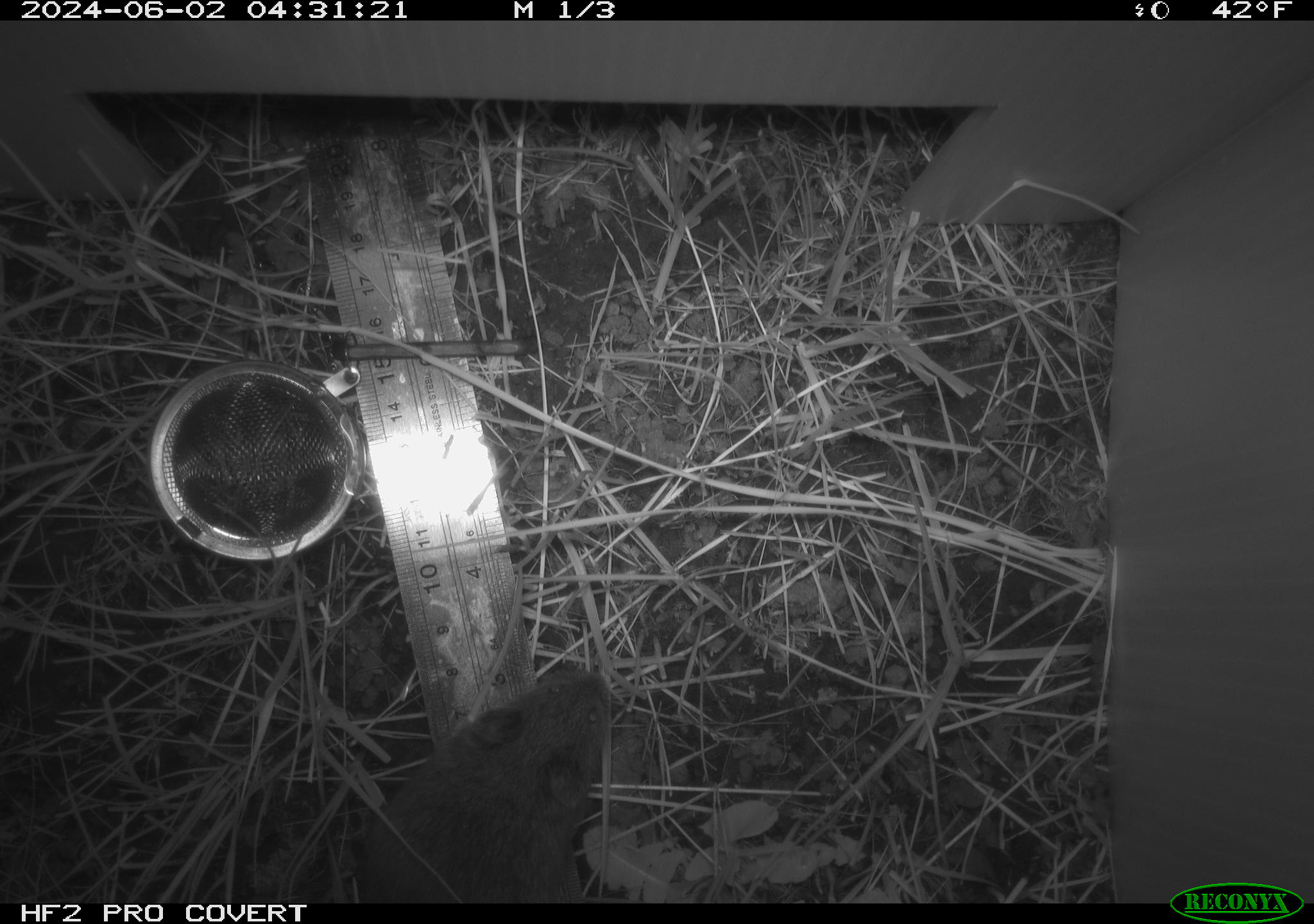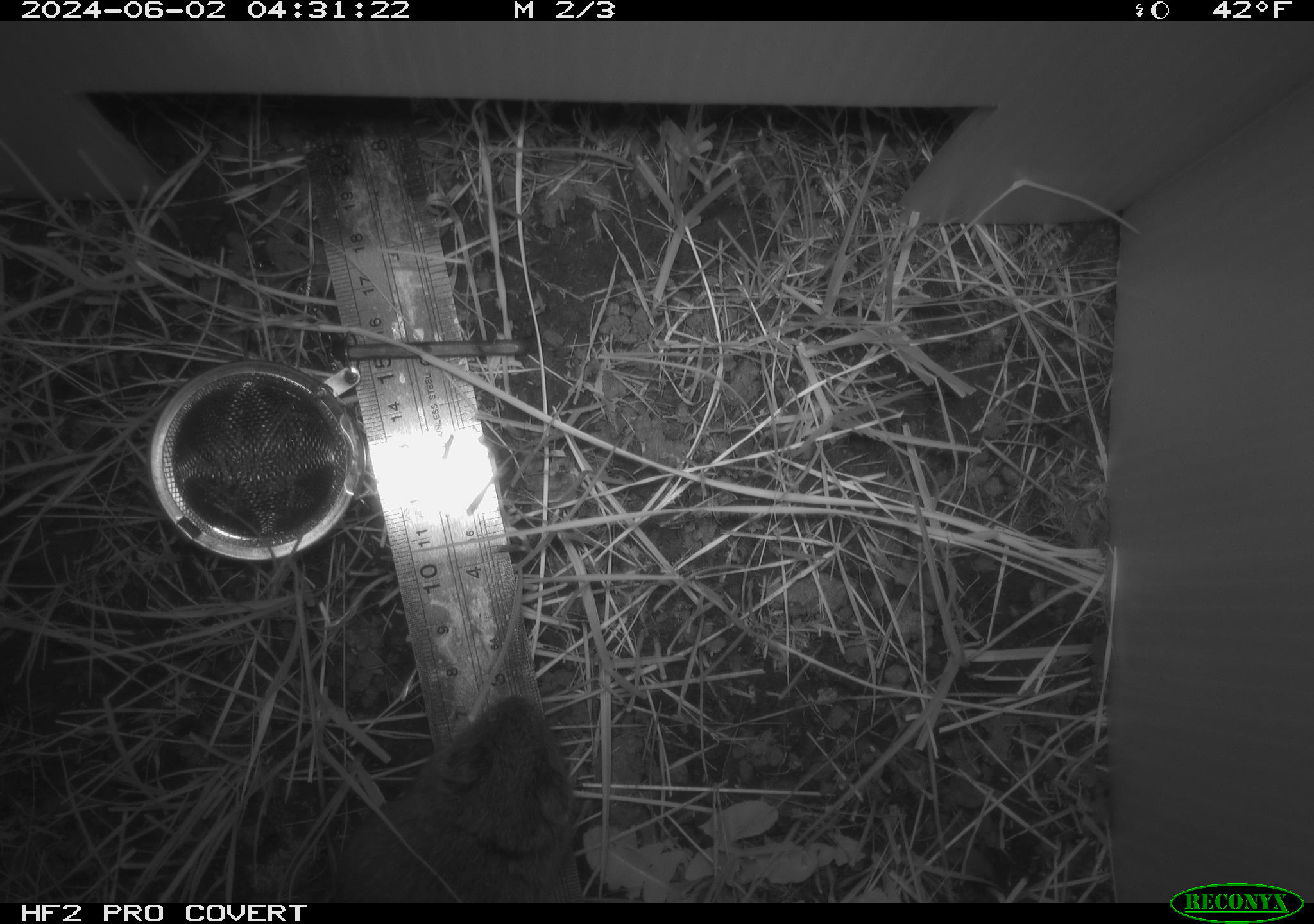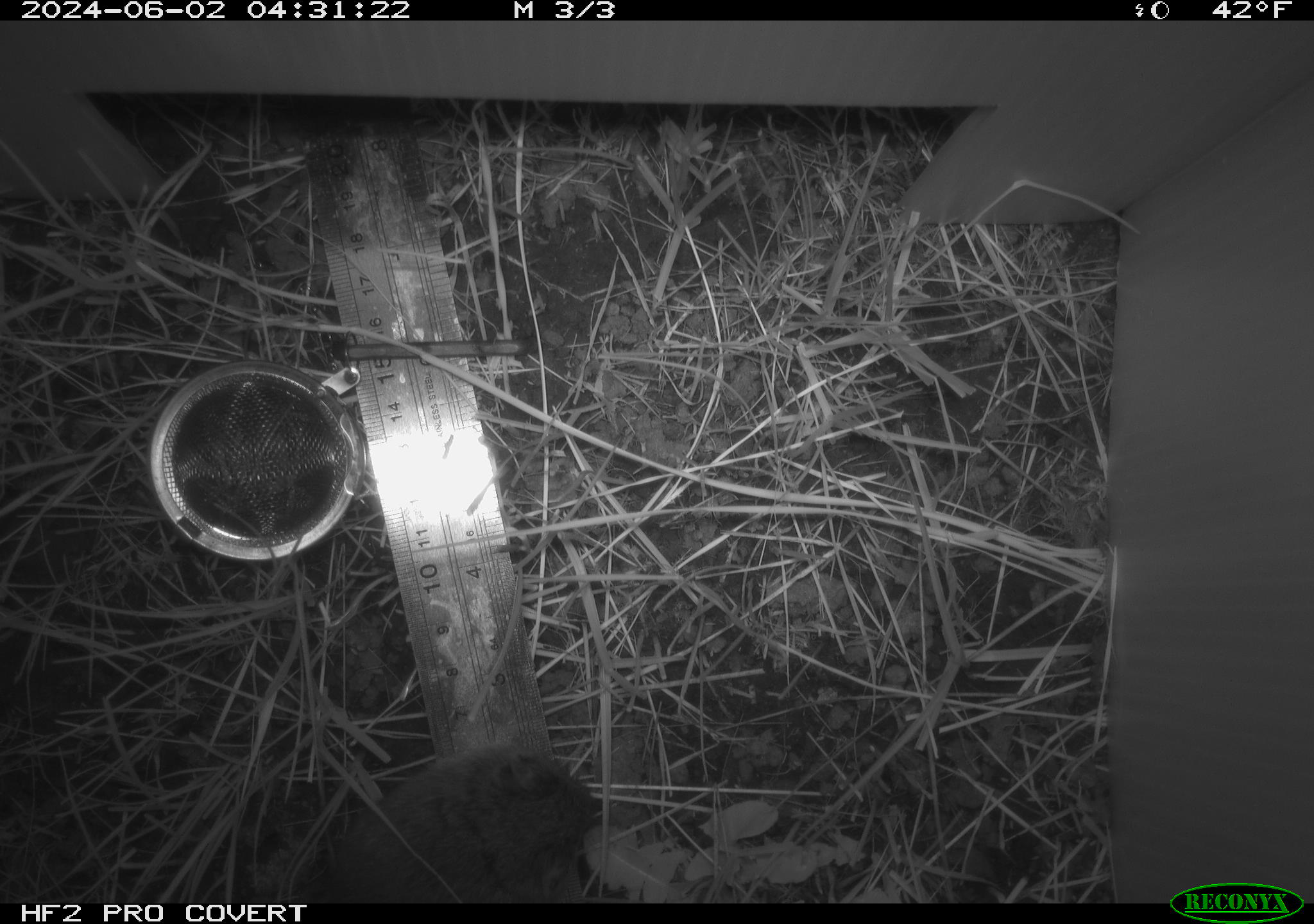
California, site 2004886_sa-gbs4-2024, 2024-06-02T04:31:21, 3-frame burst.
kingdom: Animalia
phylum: Chordata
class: Mammalia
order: Rodentia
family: Cricetidae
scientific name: Arvicolinae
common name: voles, lemmings, and muskrats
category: arvicolinae subfamily